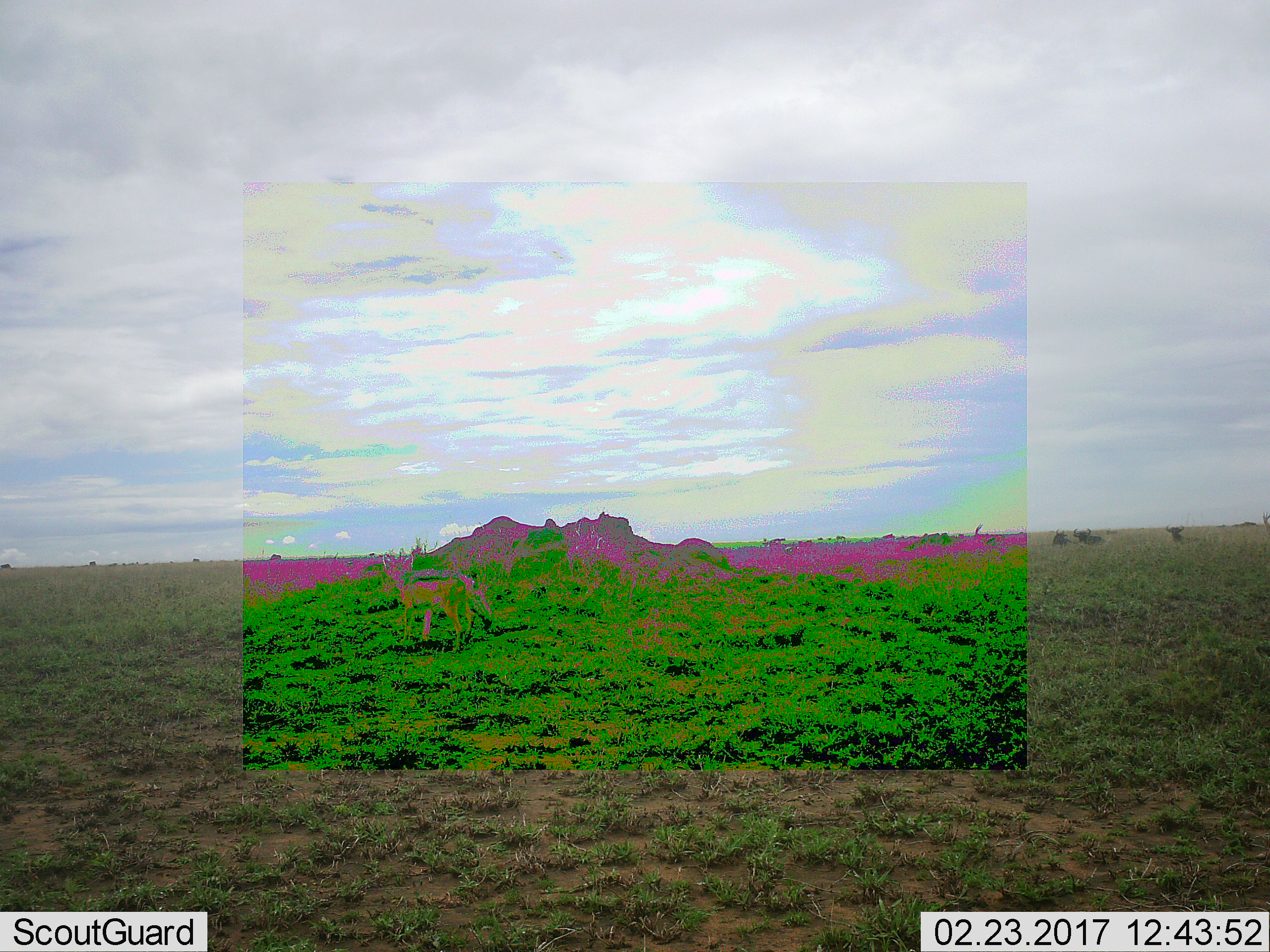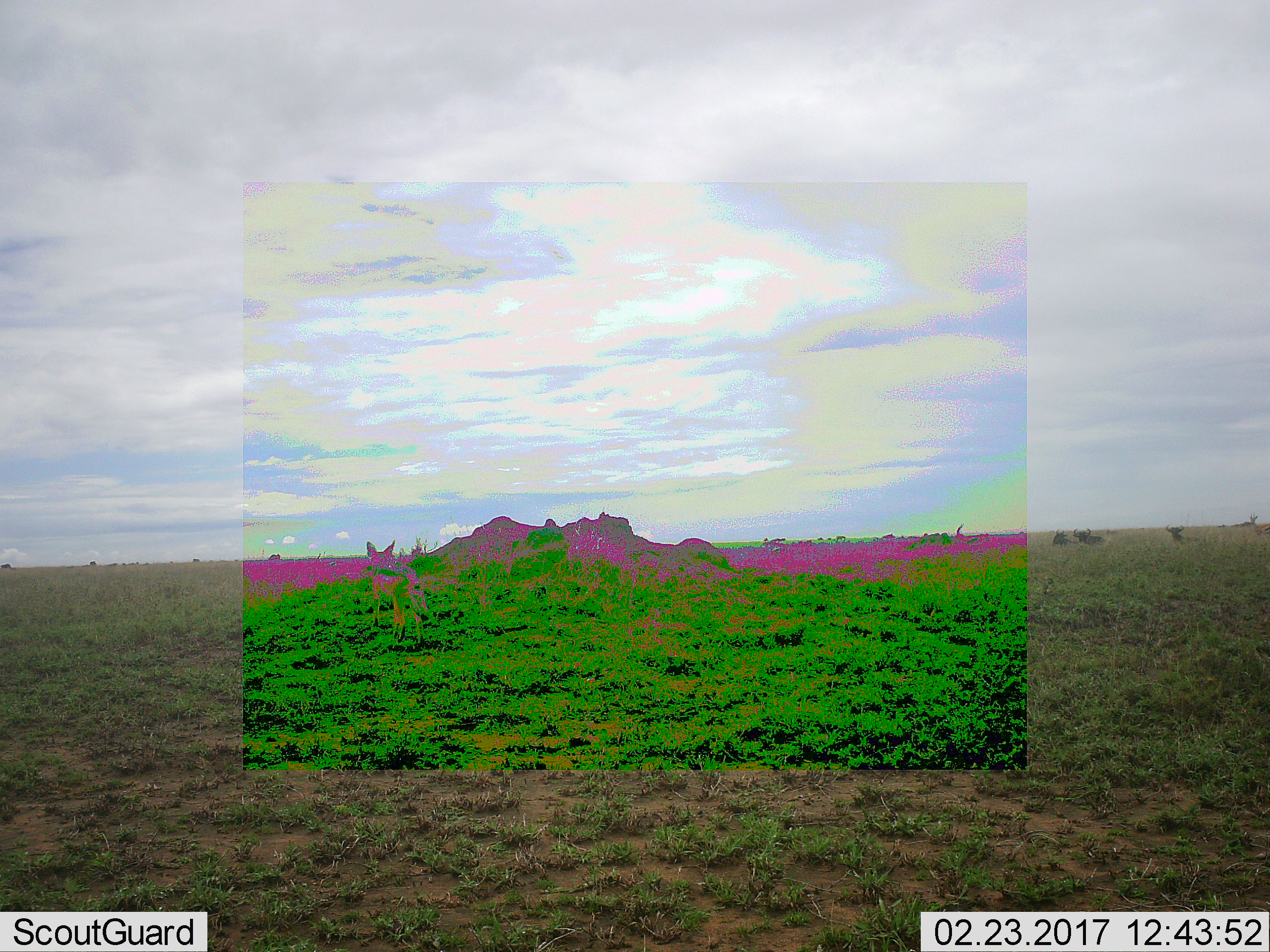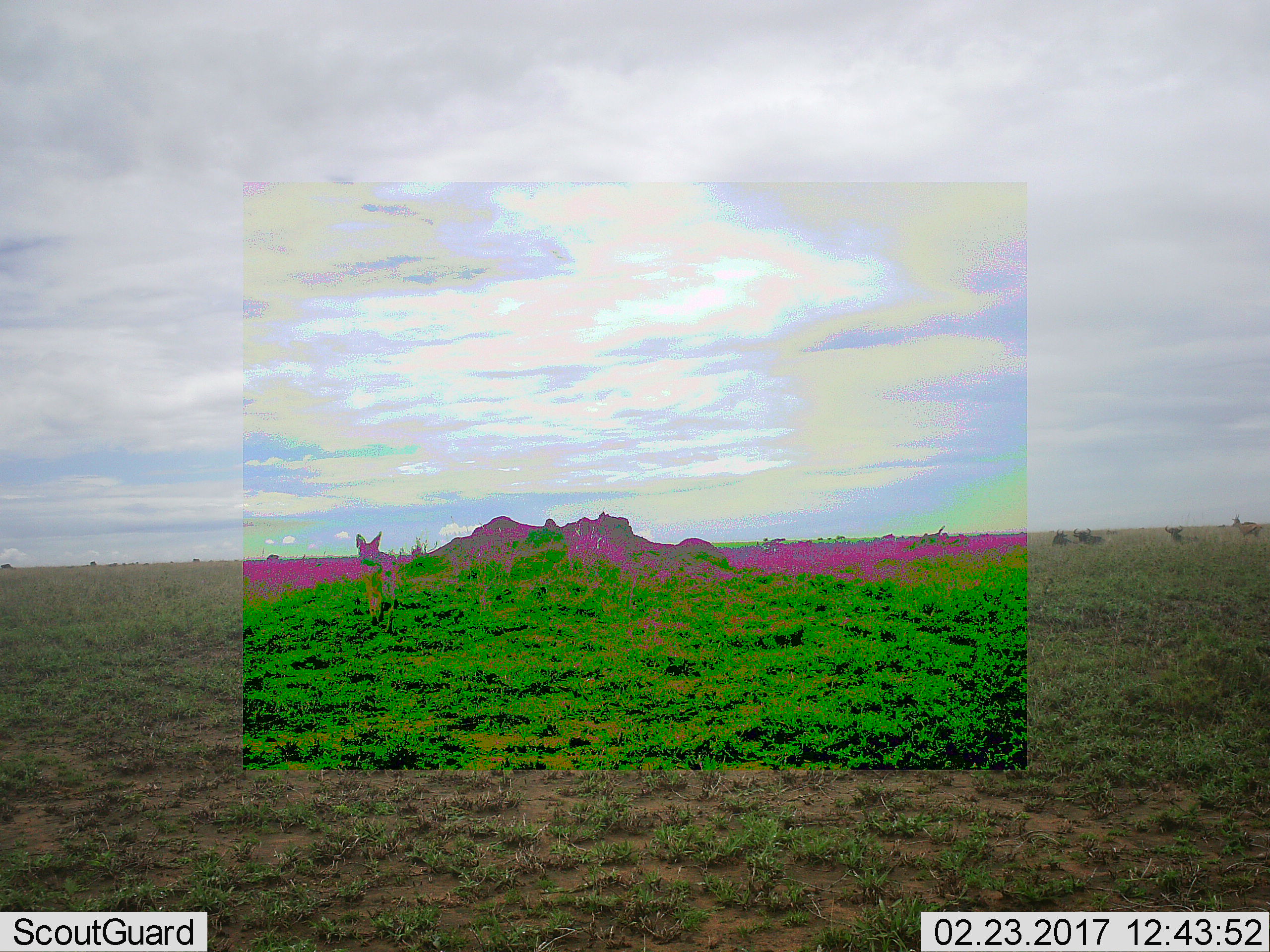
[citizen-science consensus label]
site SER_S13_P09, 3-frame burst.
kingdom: Animalia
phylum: Chordata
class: Mammalia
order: Carnivora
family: Canidae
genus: Lupulella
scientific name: Lupulella mesomelas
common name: black-backed jackal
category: jackalblackbacked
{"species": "jackalblackbacked (black-backed jackal) (Lupulella mesomelas)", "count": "1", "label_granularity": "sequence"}